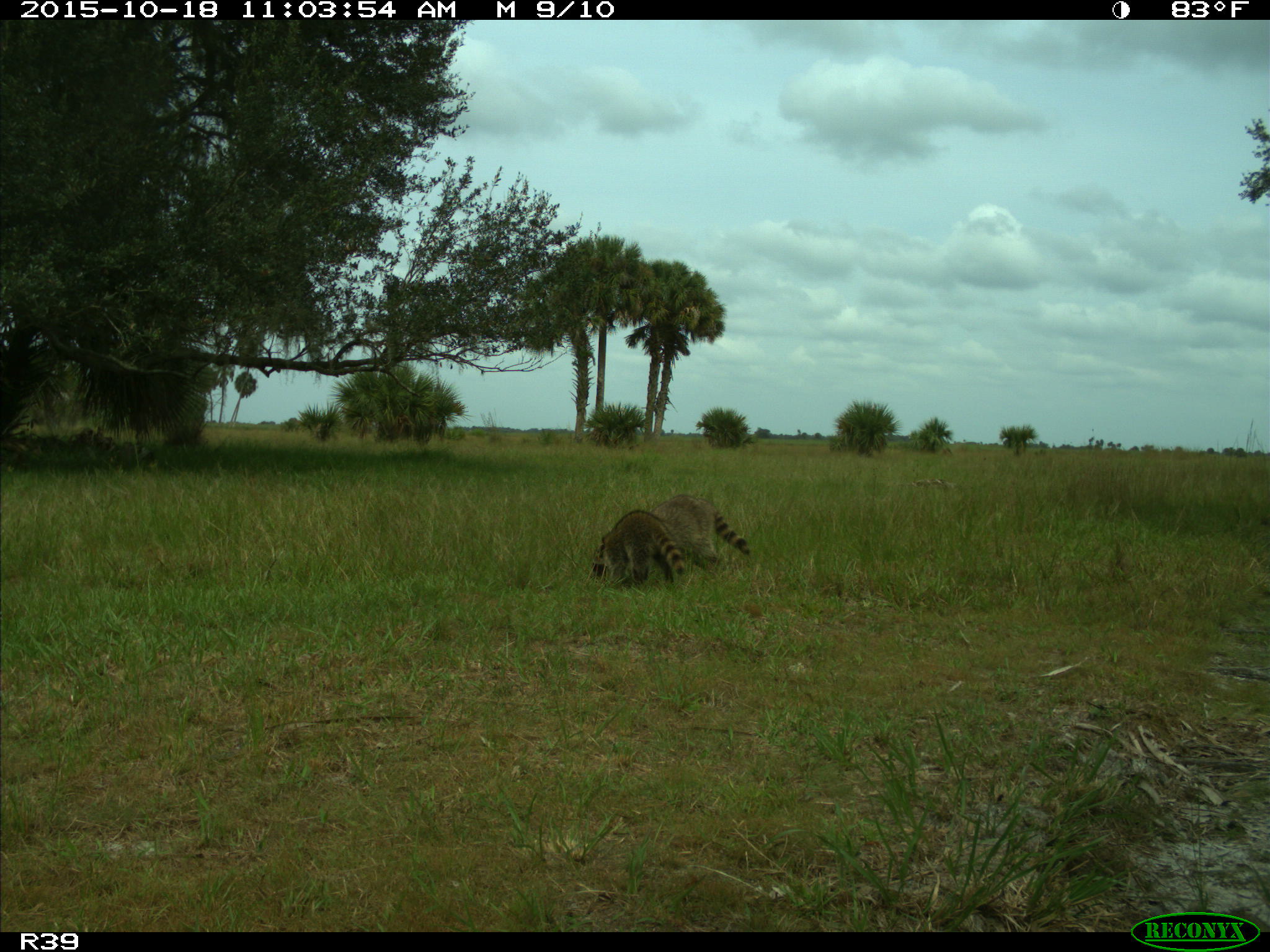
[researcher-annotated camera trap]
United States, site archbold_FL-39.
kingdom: Animalia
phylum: Chordata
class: Mammalia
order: Carnivora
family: Procyonidae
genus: Procyon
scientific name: Procyon lotor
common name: common raccoon